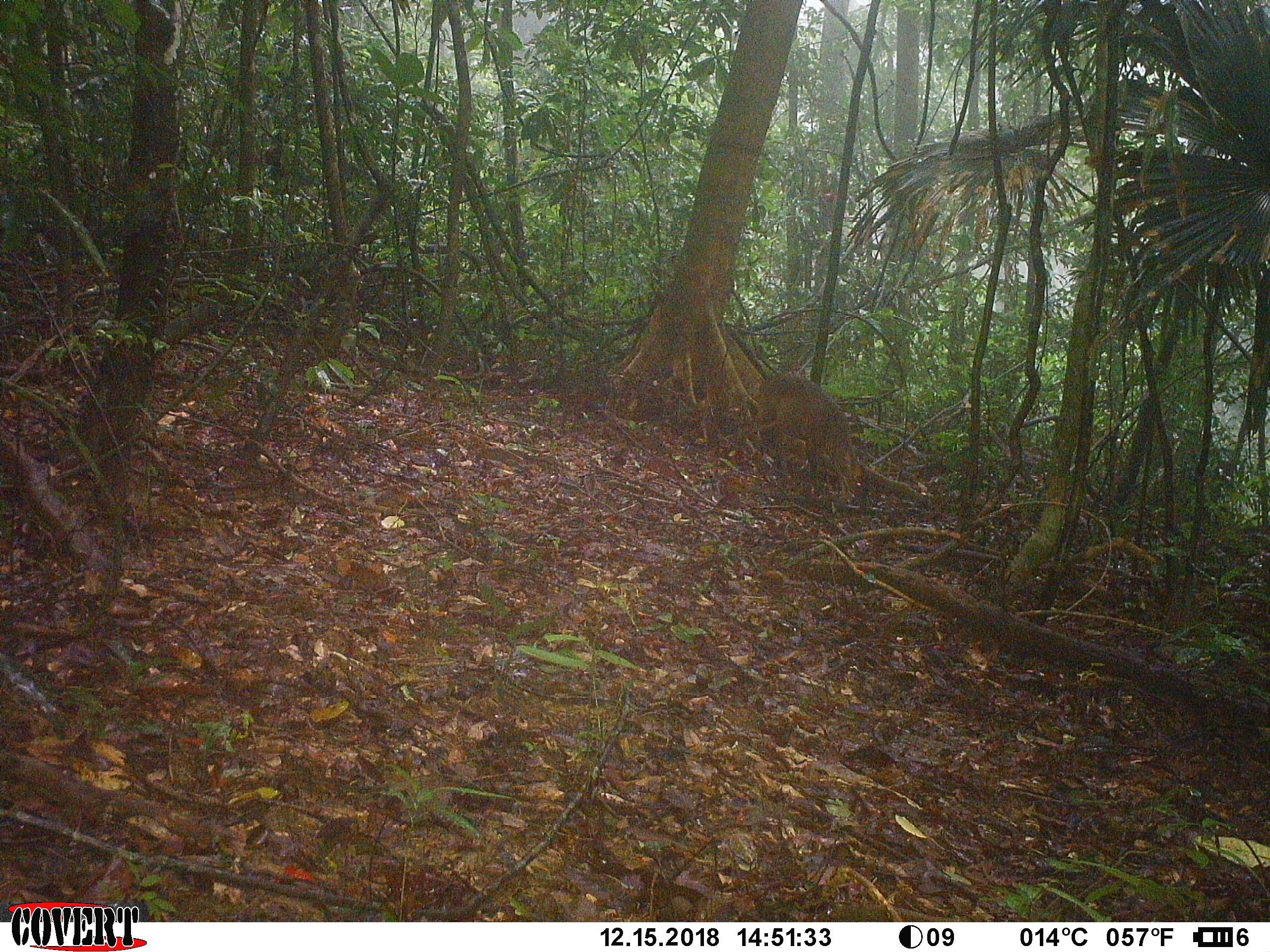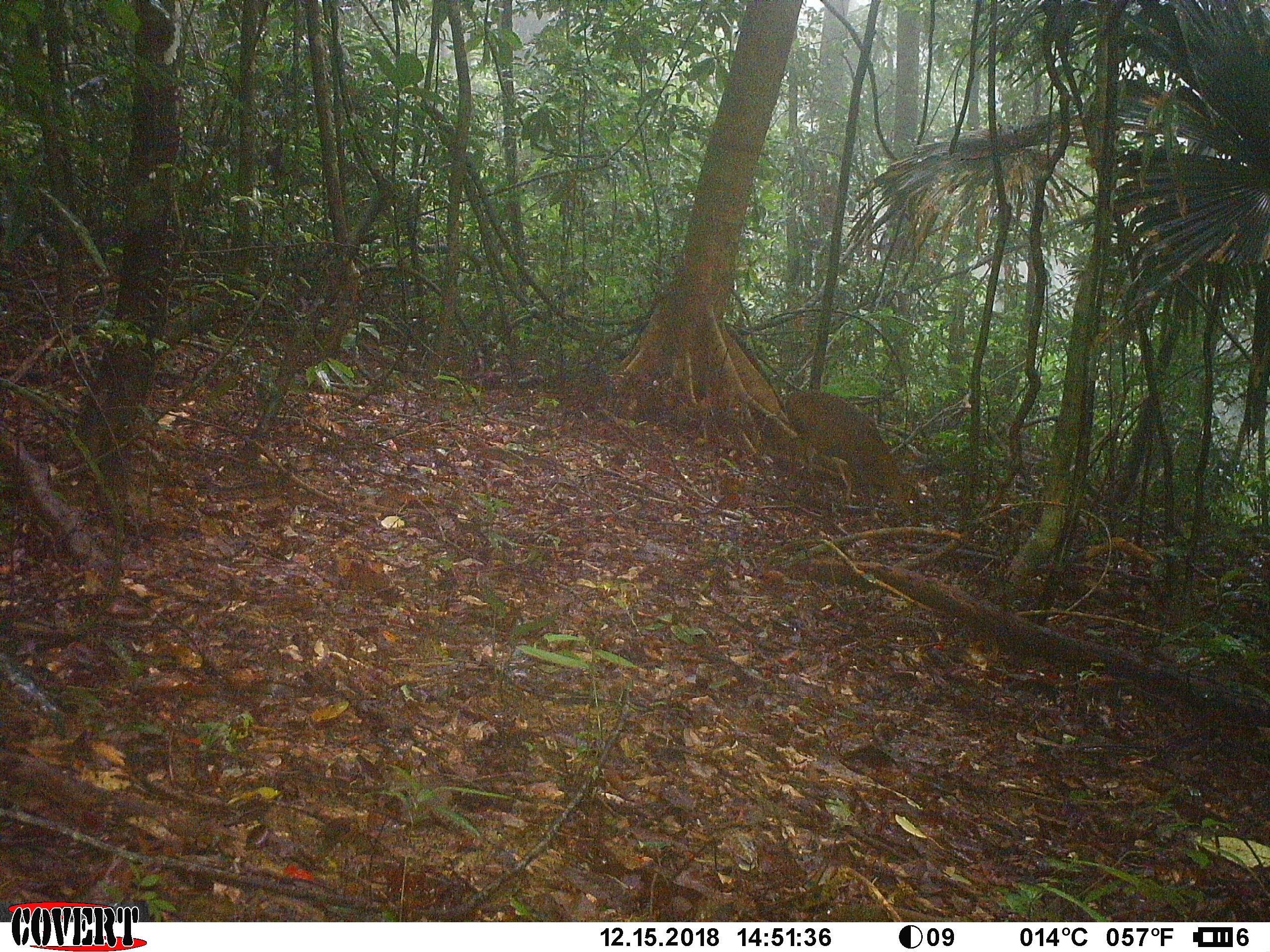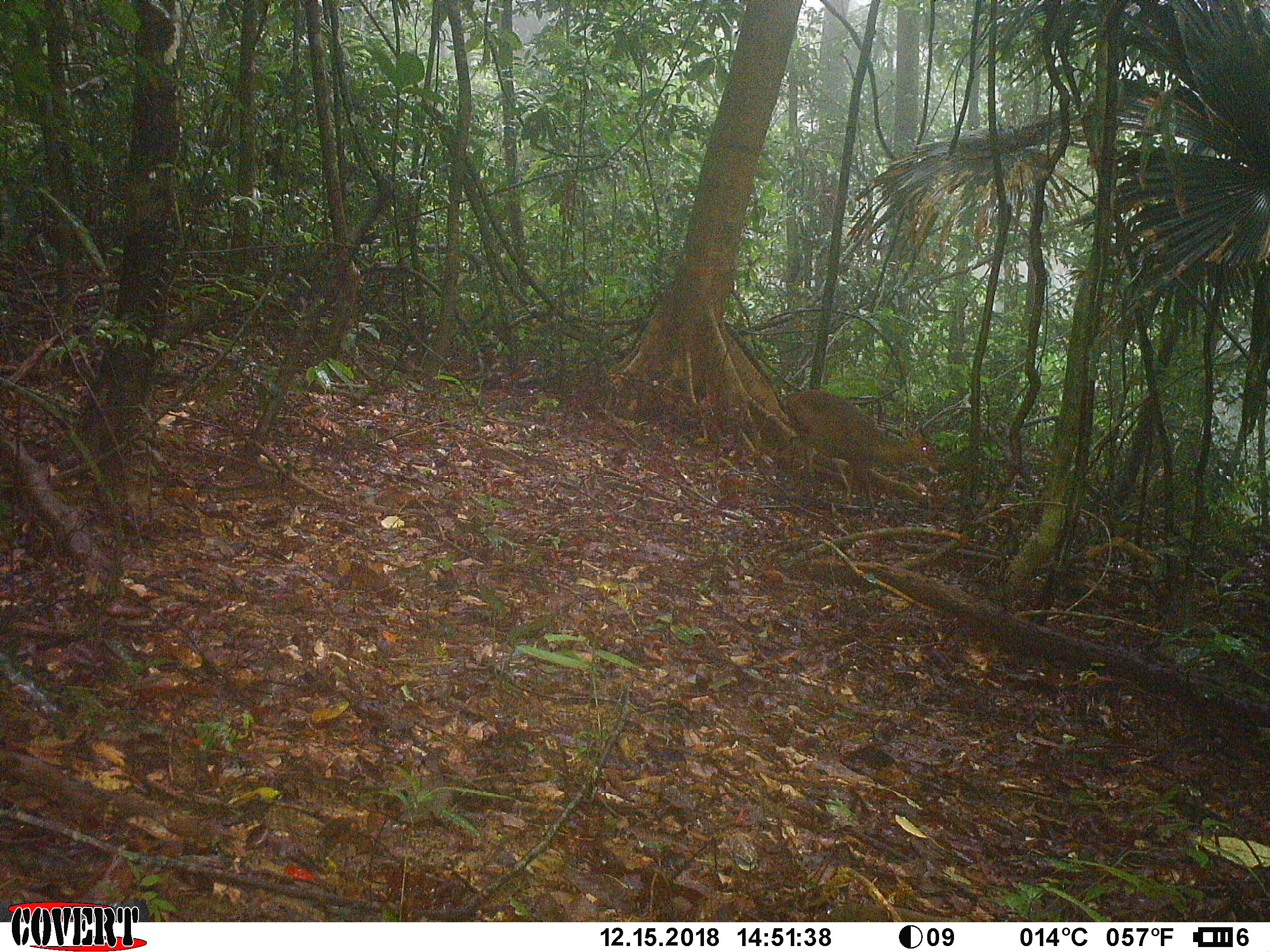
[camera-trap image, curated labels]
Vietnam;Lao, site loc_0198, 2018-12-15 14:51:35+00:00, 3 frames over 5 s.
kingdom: Animalia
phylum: Chordata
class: Mammalia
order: Artiodactyla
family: Cervidae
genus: Muntiacus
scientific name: Muntiacus vuquangensis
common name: large-antlered muntjac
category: large antlered muntjac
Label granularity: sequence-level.